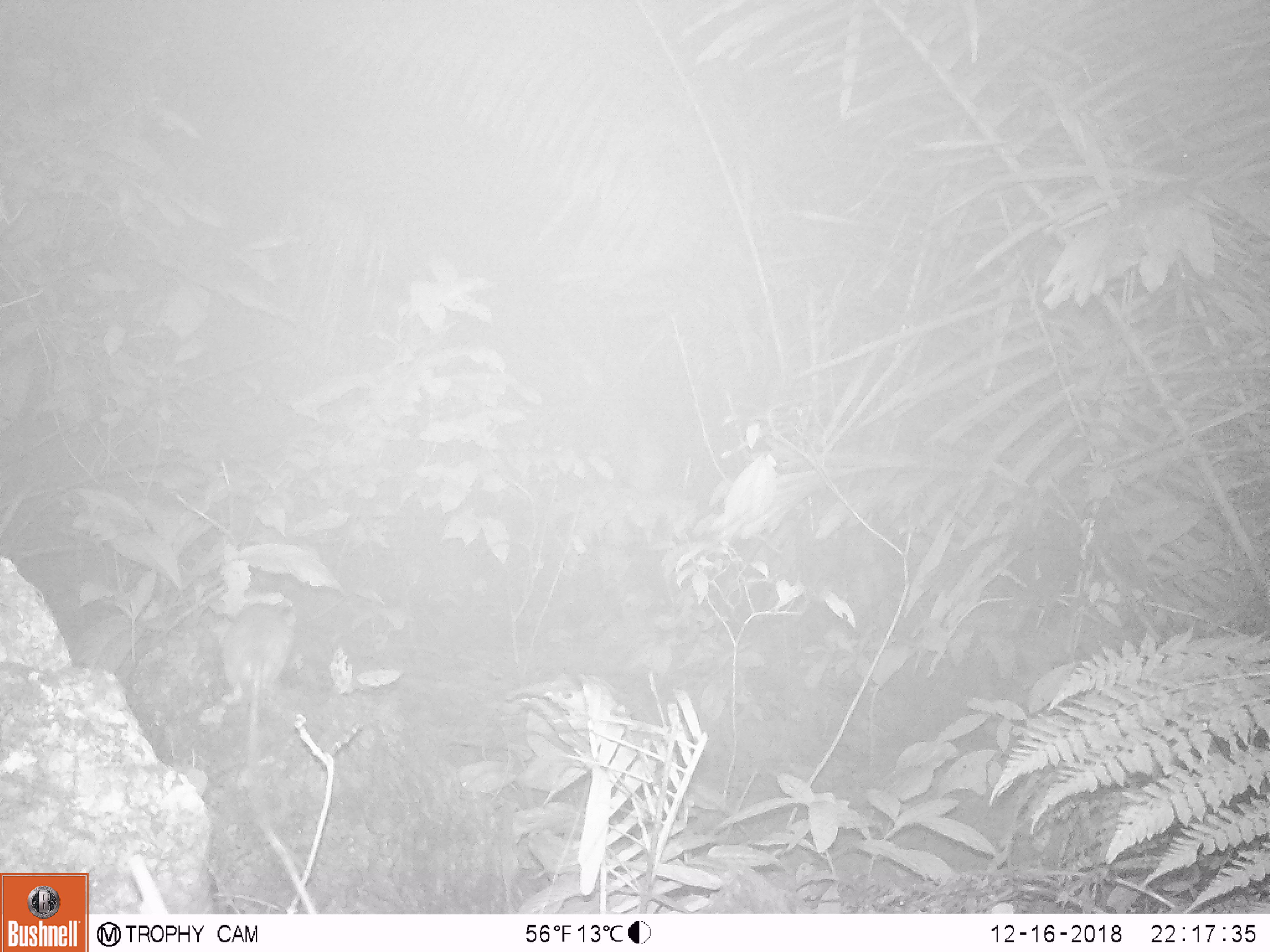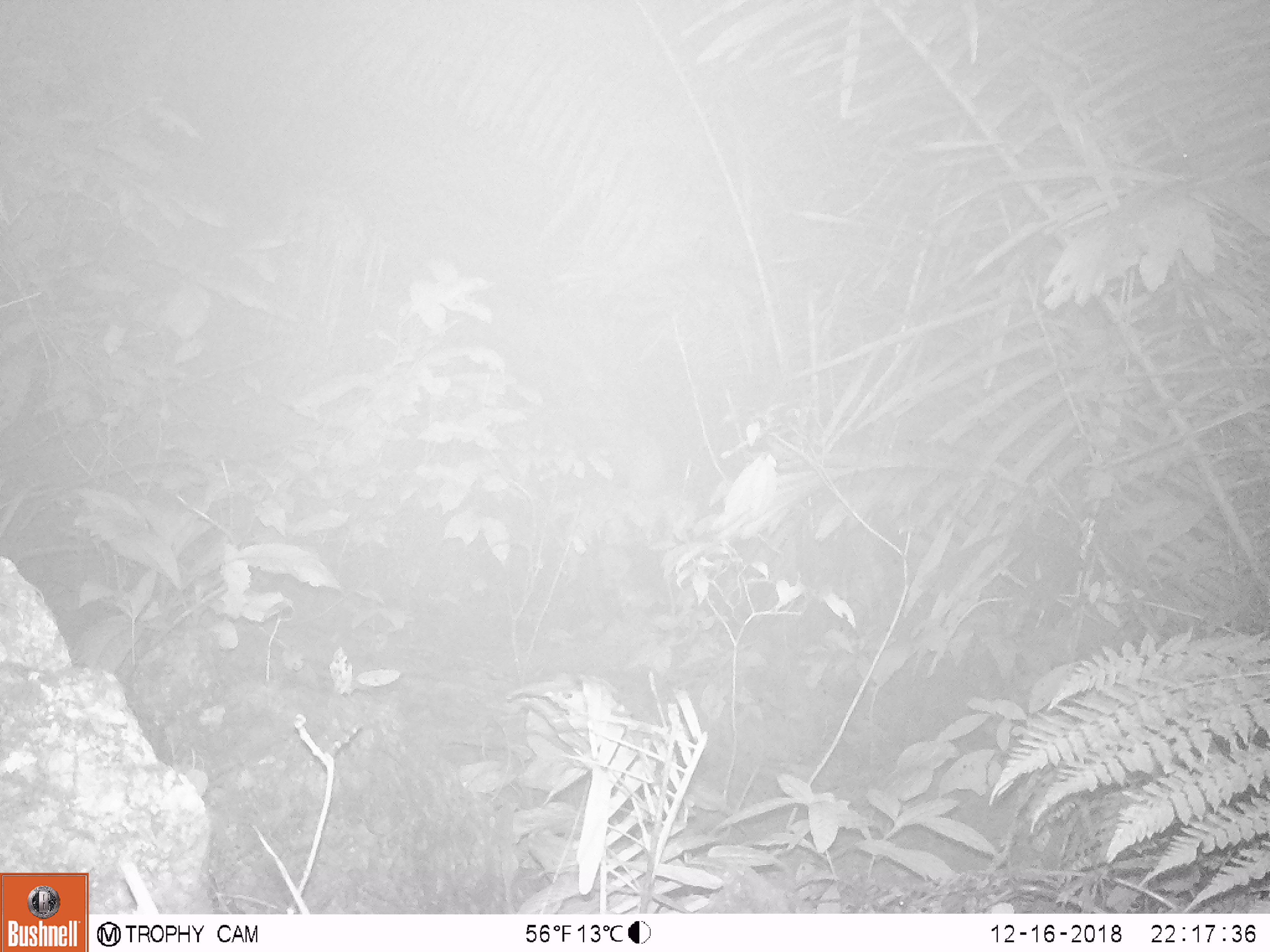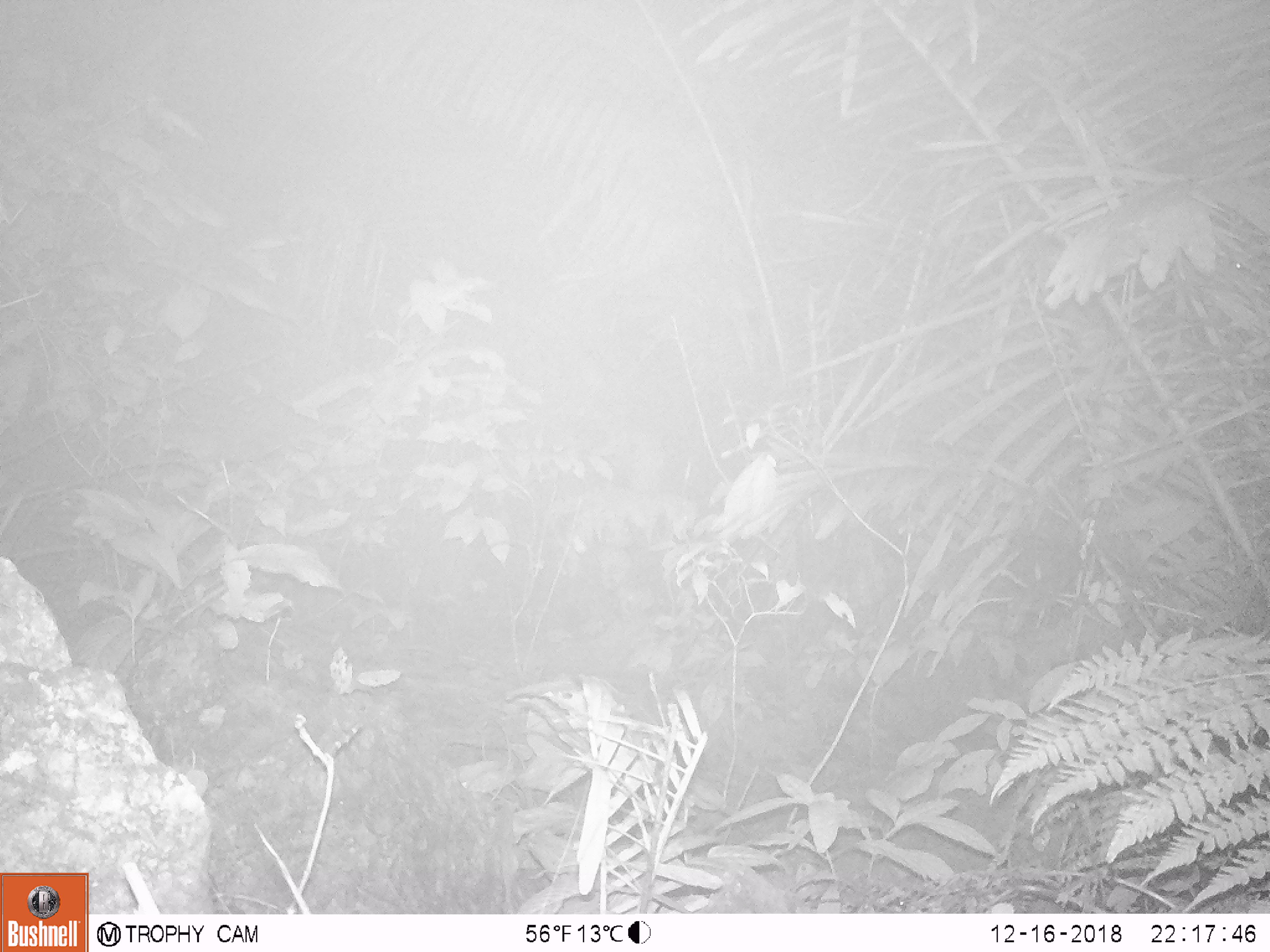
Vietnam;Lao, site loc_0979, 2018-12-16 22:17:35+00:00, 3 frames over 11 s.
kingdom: Animalia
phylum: Chordata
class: Mammalia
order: Rodentia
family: Muridae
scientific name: Muridae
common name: old-world mice and rats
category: unidentified murid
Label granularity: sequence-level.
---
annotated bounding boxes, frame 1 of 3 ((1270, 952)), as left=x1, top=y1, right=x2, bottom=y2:
unidentified murid: left=219, top=592, right=298, bottom=771